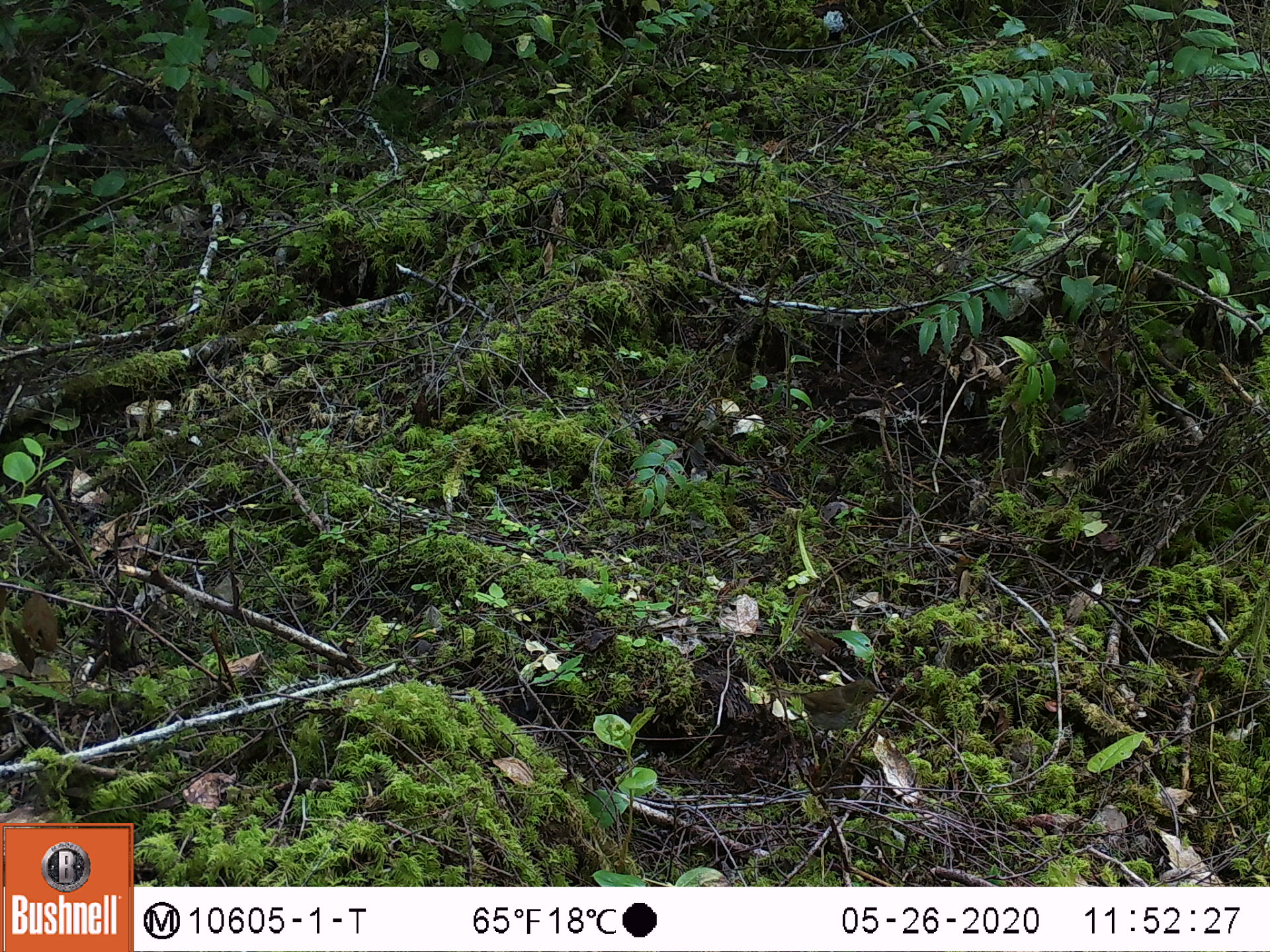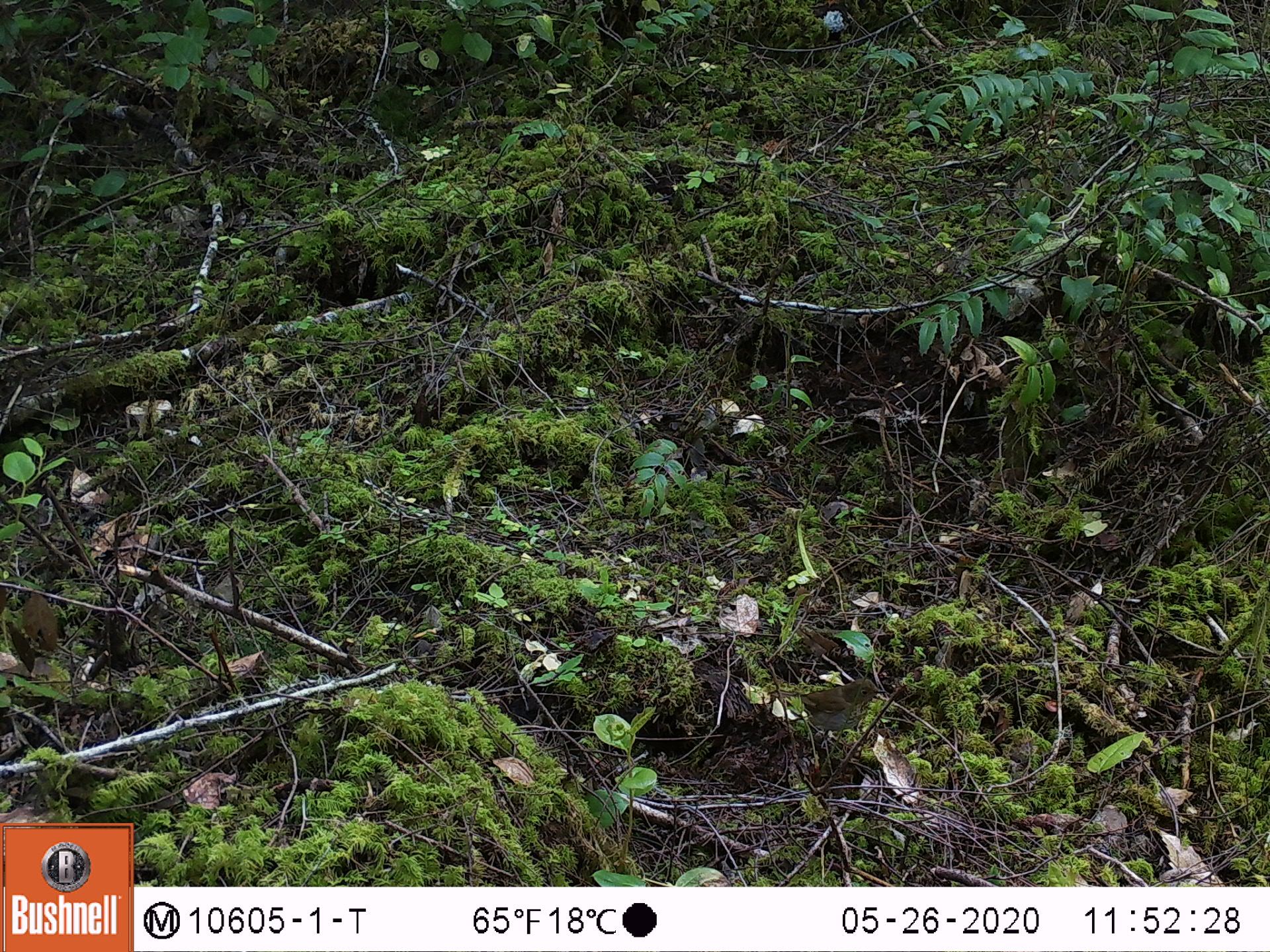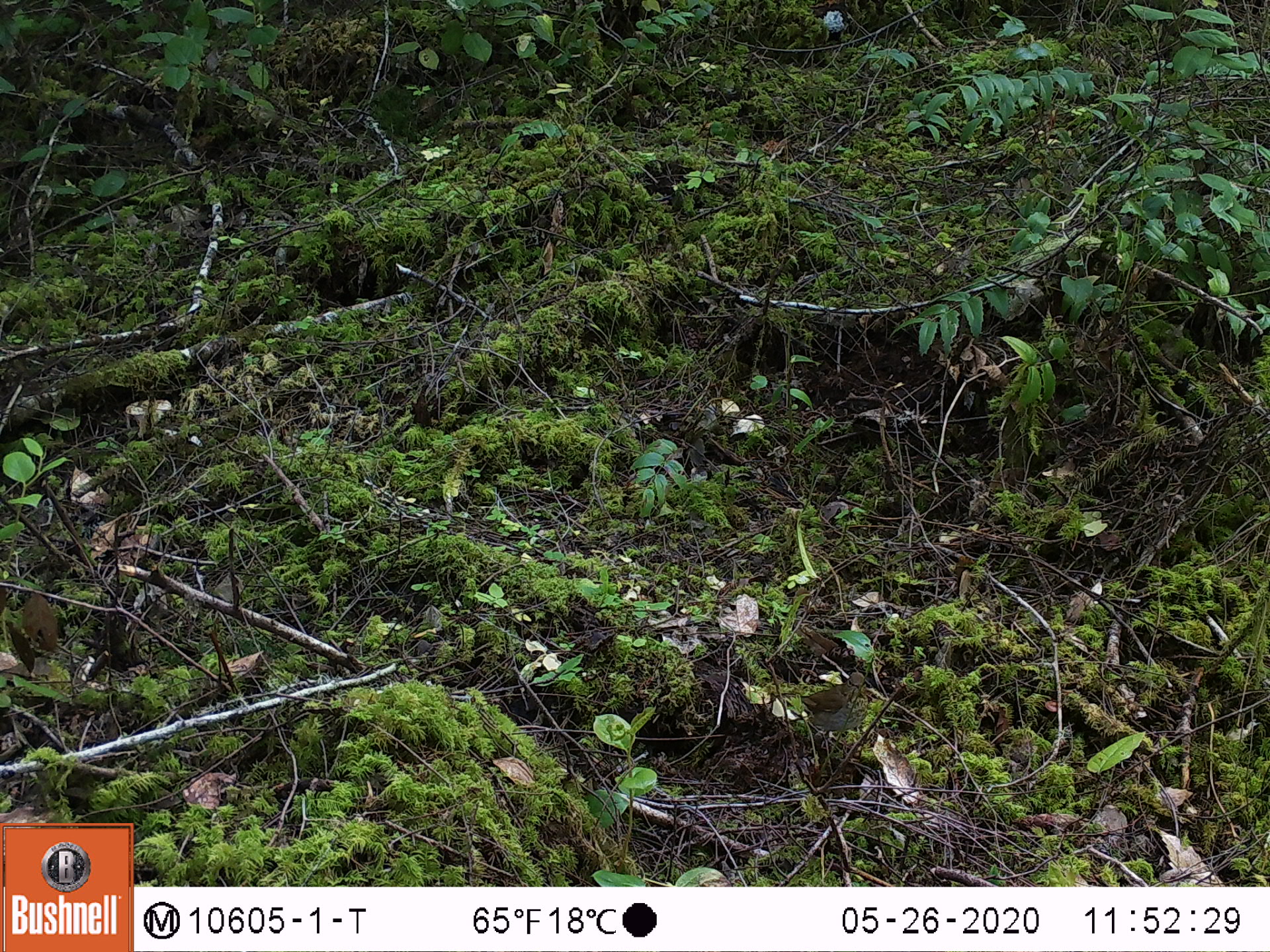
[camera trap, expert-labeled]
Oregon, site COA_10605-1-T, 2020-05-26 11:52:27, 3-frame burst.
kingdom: Animalia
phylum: Chordata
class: Aves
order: Passeriformes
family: Turdidae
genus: Catharus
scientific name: Catharus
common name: brown thrushes and nightingale-thrushes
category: catharus species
Catharus species (brown thrushes and nightingale-thrushes) (Catharus).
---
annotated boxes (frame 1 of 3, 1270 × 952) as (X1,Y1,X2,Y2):
catharus species: (764,677,886,731)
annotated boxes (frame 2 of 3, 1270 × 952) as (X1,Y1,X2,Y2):
catharus species: (779,673,886,730)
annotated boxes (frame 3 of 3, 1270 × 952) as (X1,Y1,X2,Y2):
catharus species: (784,671,870,732)